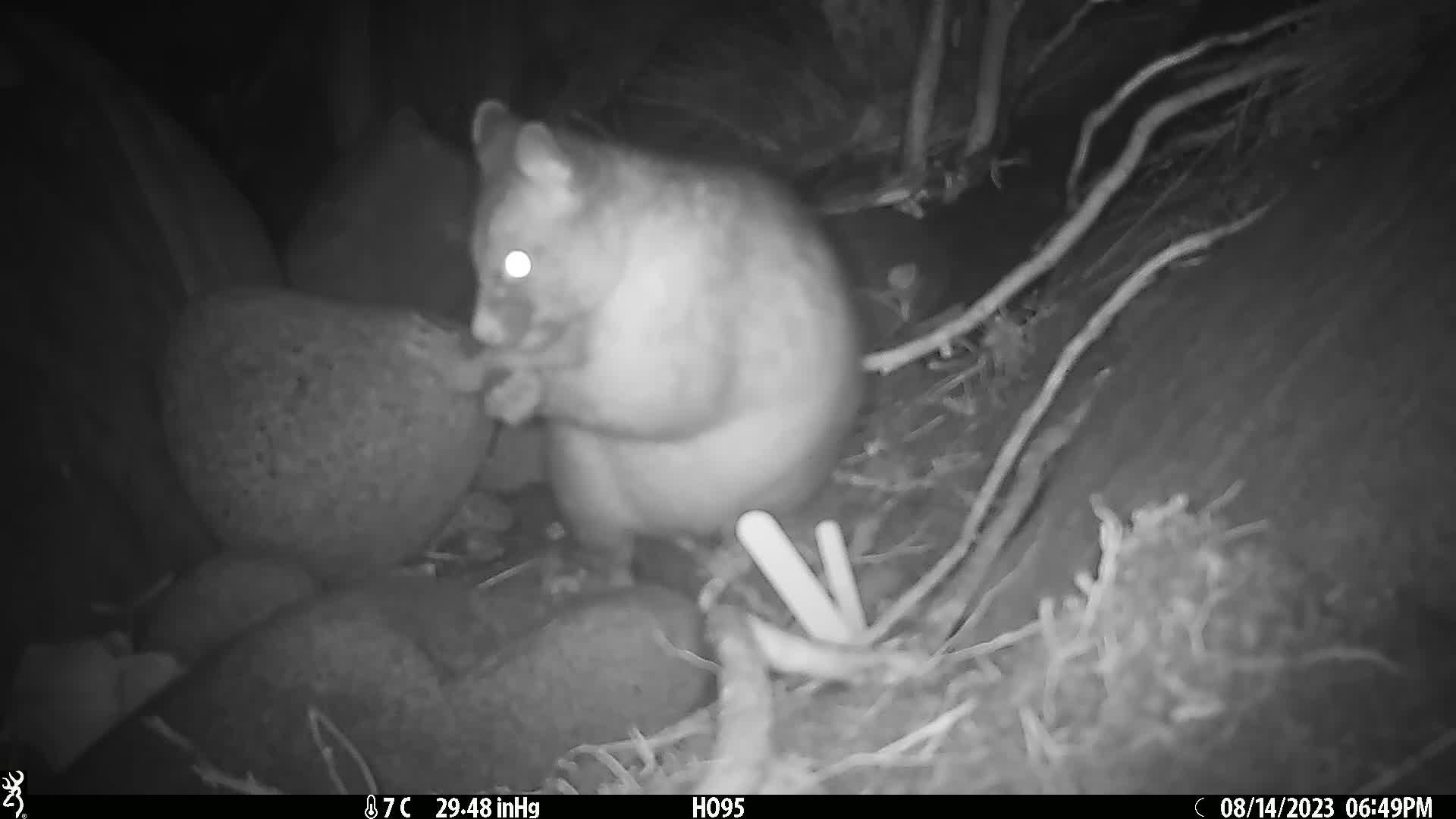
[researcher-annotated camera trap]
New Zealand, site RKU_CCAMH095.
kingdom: Animalia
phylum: Chordata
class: Mammalia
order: Diprotodontia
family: Phalangeridae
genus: Trichosurus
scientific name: Trichosurus vulpecula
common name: common brushtail possum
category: possum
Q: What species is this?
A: Possum (common brushtail possum) (Trichosurus vulpecula).